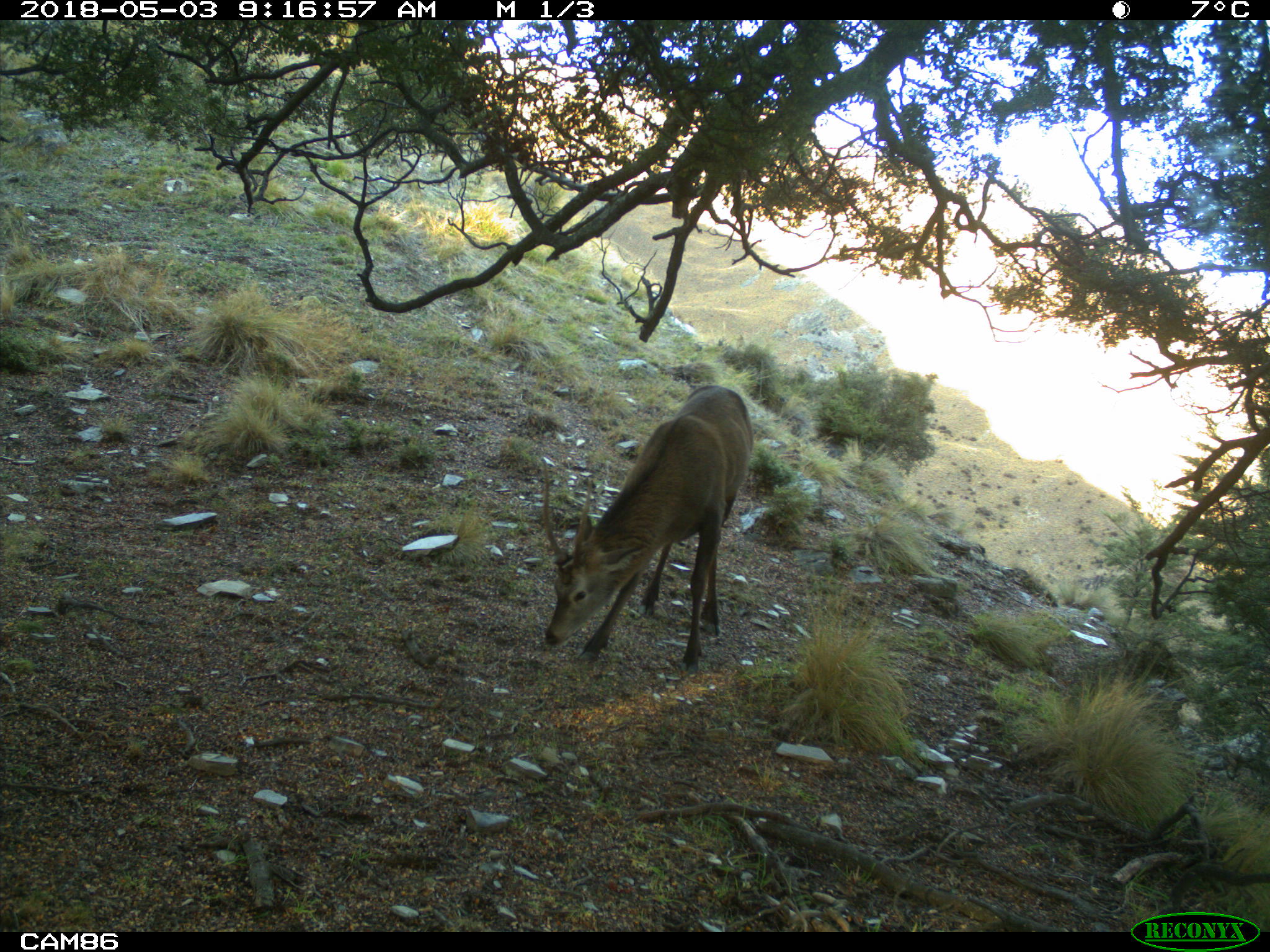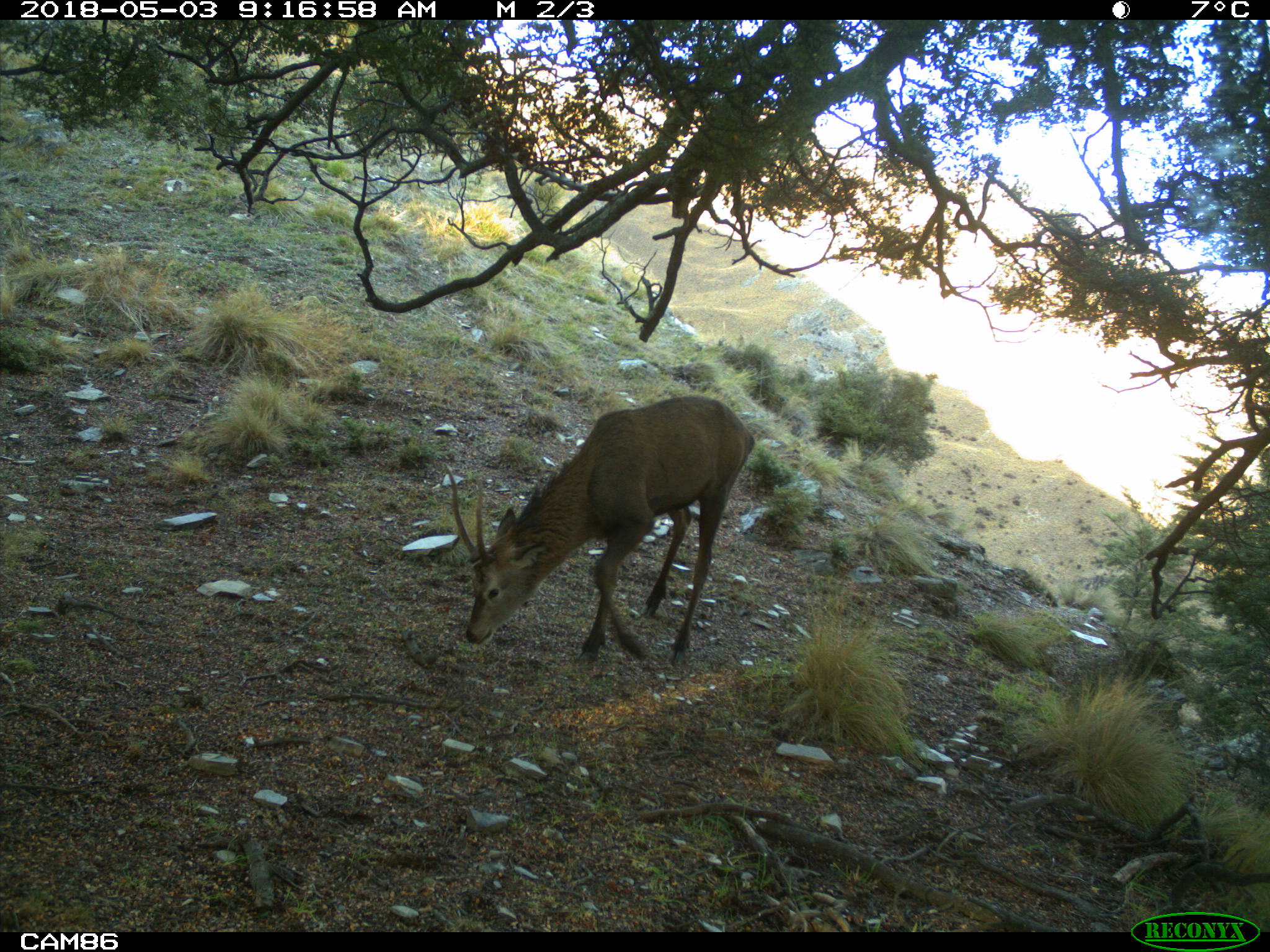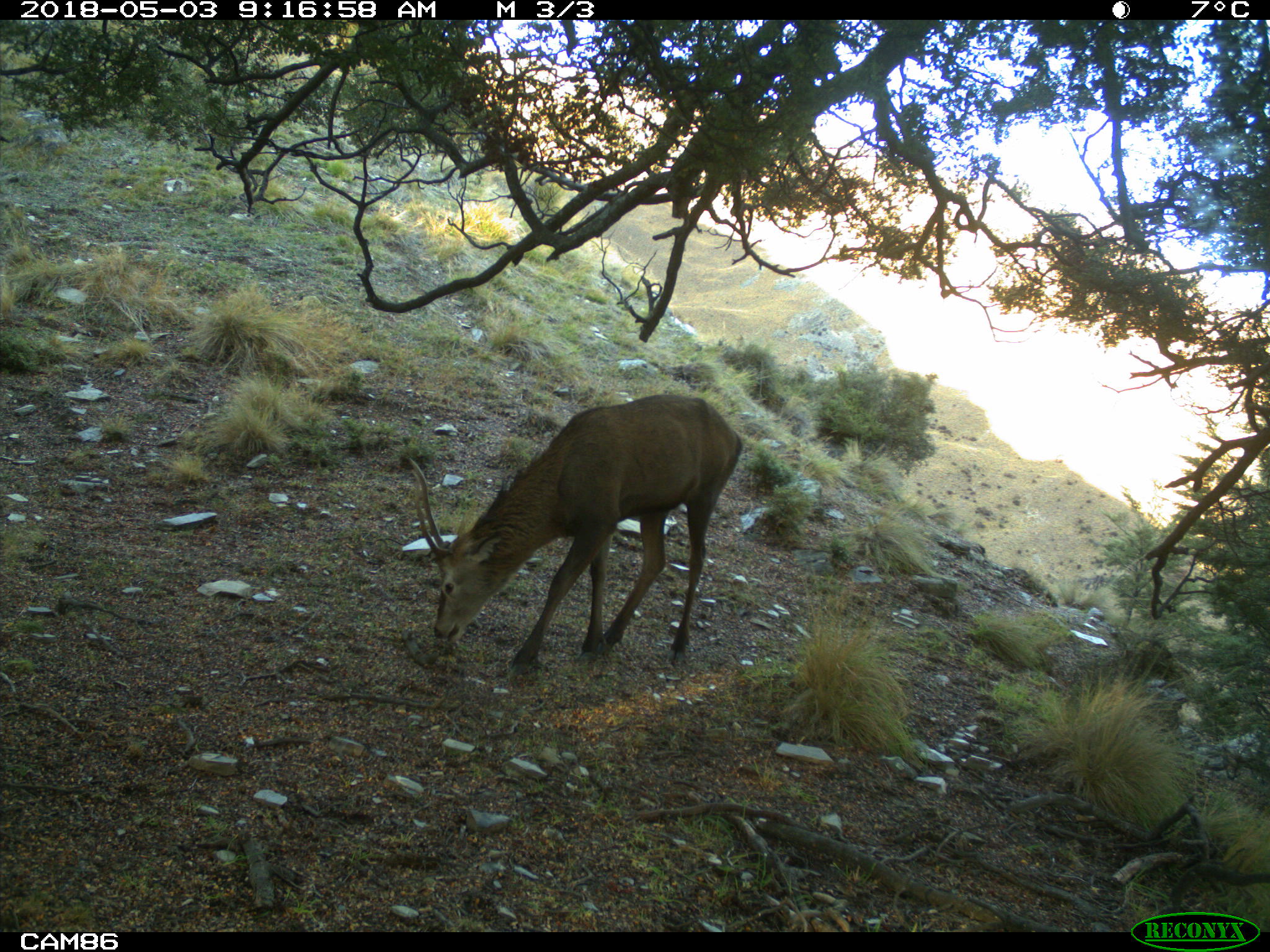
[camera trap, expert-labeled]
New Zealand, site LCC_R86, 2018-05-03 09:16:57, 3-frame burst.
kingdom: Animalia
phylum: Chordata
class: Mammalia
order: Artiodactyla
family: Cervidae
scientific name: Cervidae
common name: deer